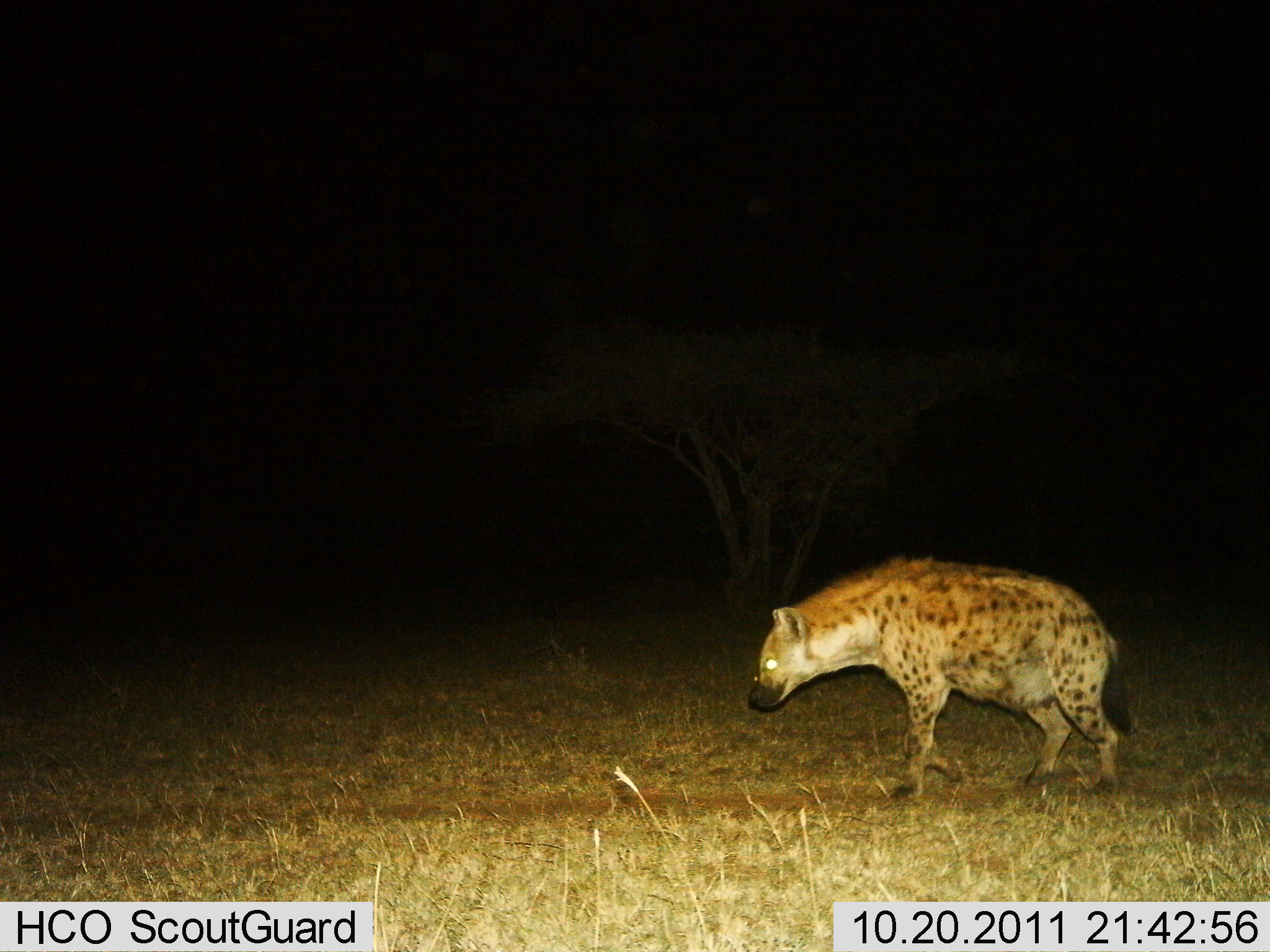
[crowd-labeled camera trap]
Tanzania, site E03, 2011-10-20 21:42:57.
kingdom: Animalia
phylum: Chordata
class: Mammalia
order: Carnivora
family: Hyaenidae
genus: Crocuta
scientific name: Crocuta crocuta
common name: spotted hyena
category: hyenaspotted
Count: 1.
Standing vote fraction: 21%.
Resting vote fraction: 0%.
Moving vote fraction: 79%.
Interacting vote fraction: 0%.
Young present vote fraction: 0%.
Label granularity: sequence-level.